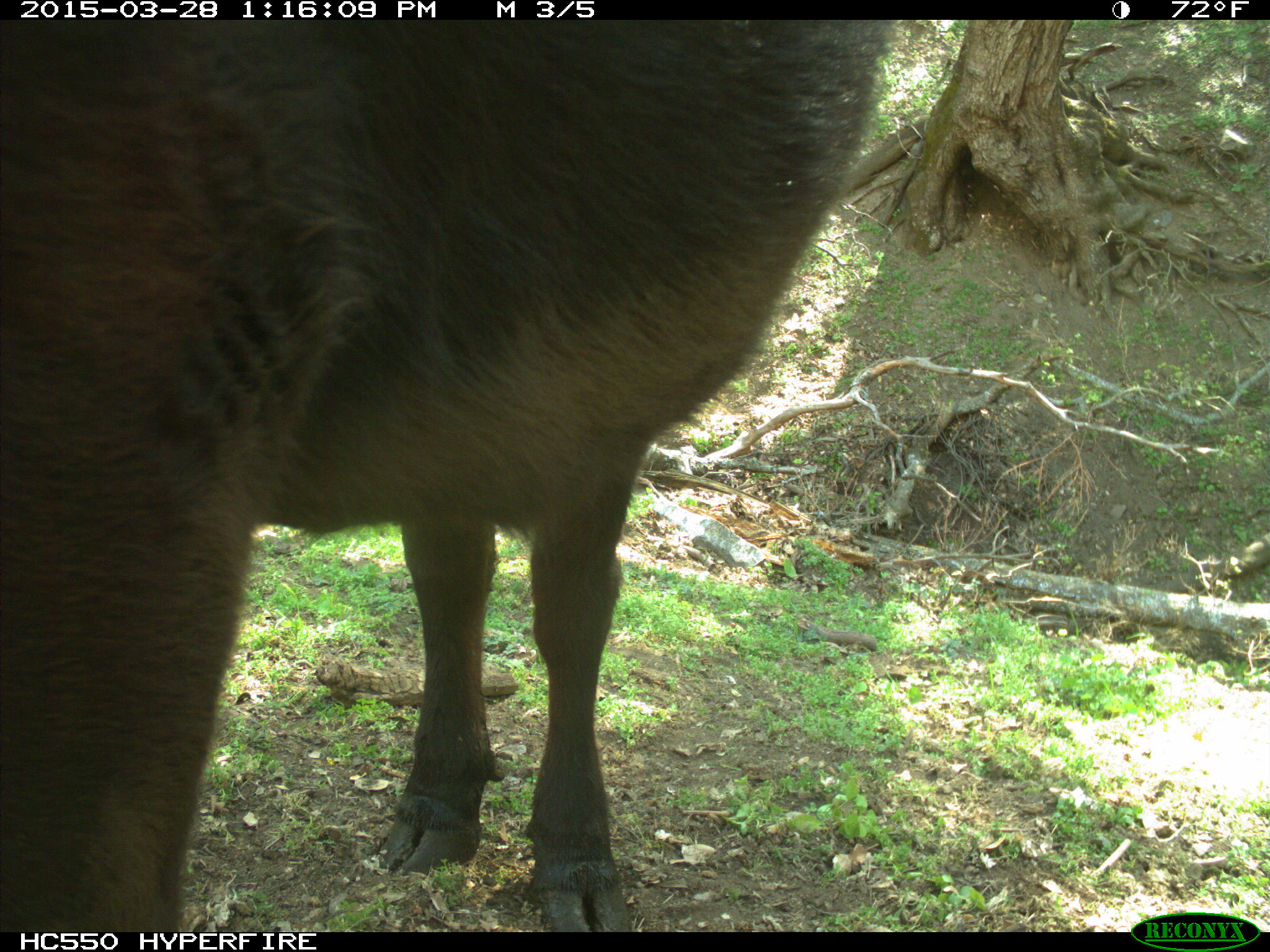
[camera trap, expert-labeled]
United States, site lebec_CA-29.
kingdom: Animalia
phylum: Chordata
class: Mammalia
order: Artiodactyla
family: Bovidae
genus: Bos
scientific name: Bos taurus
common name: domestic cow